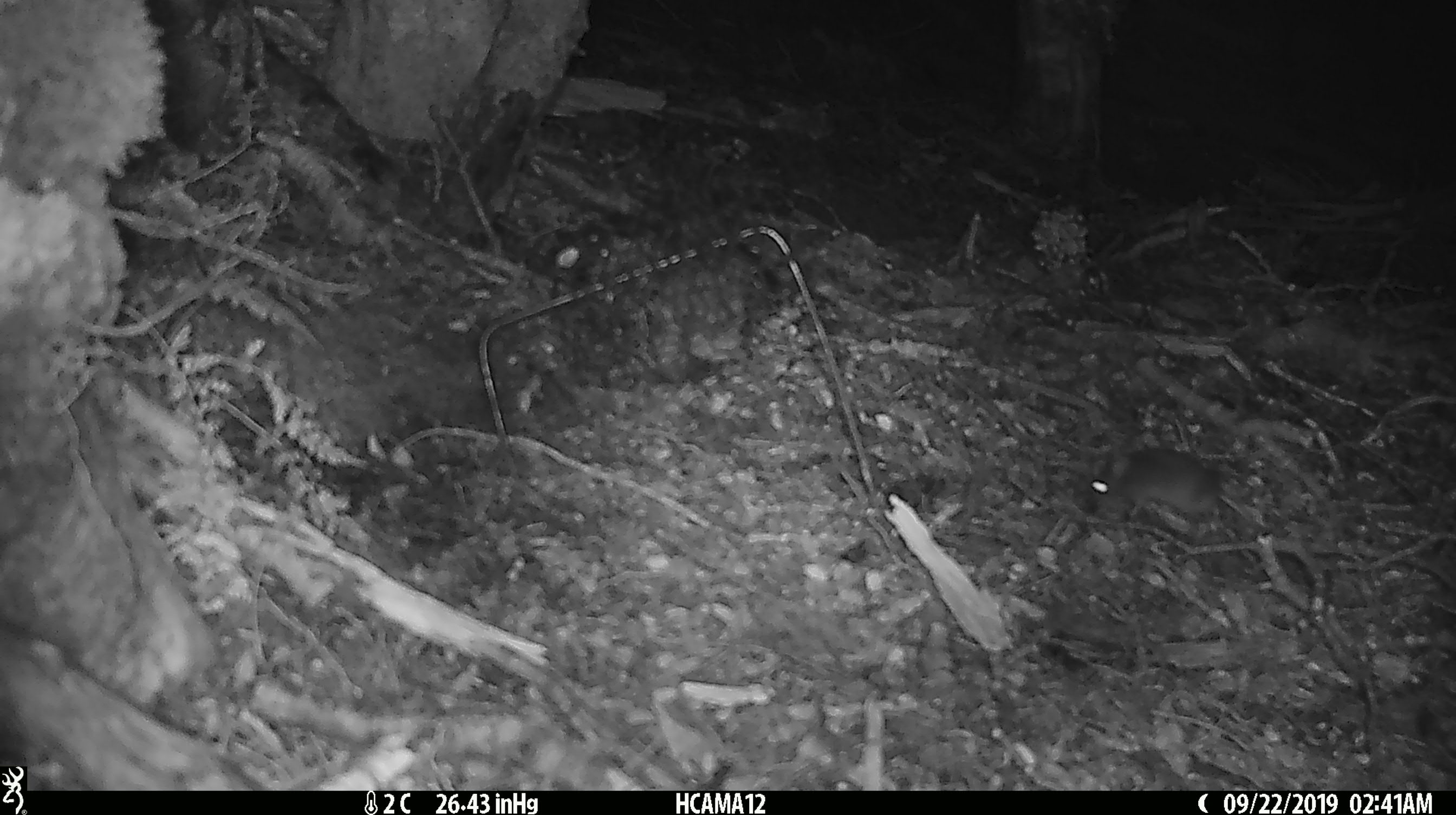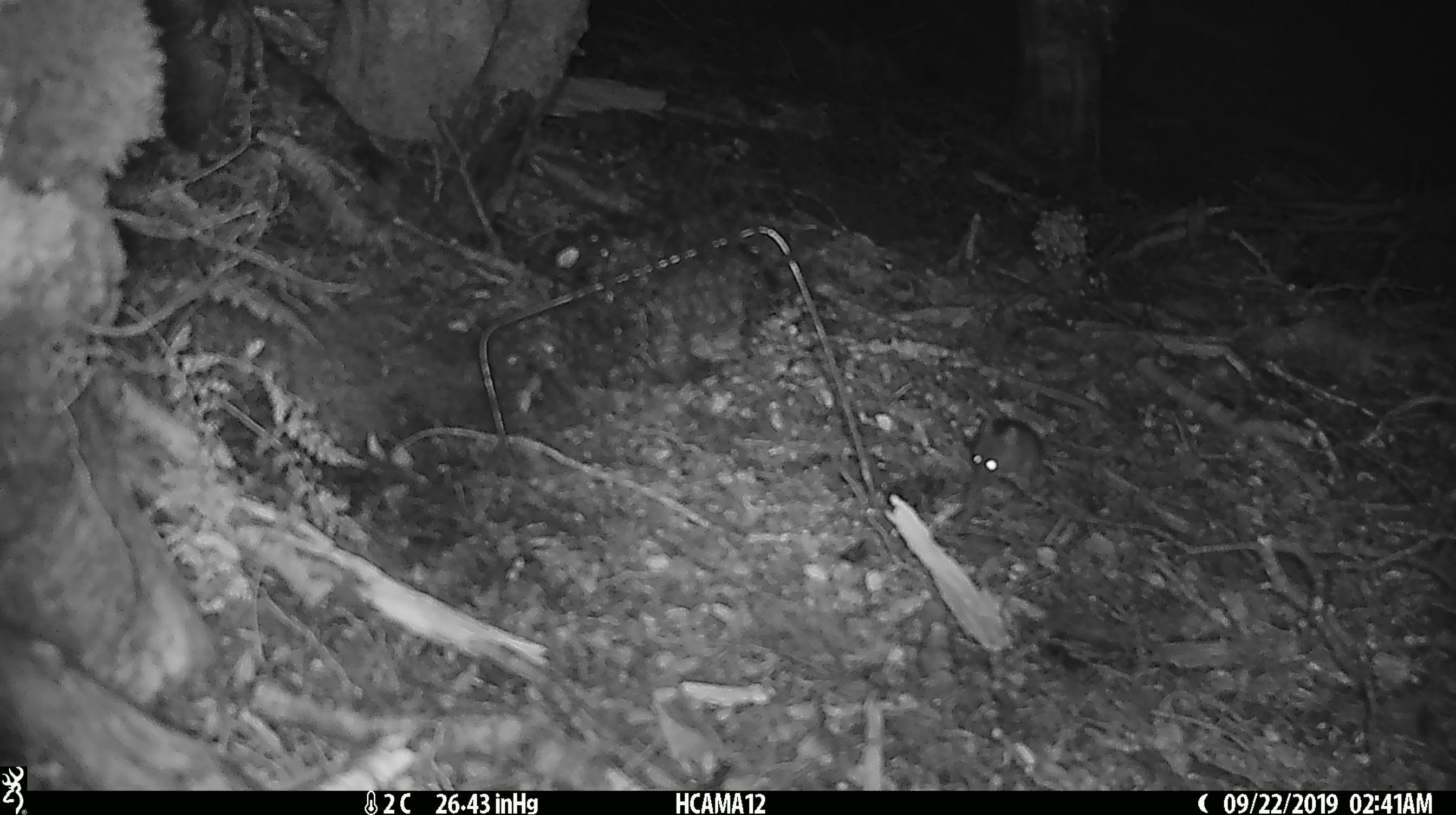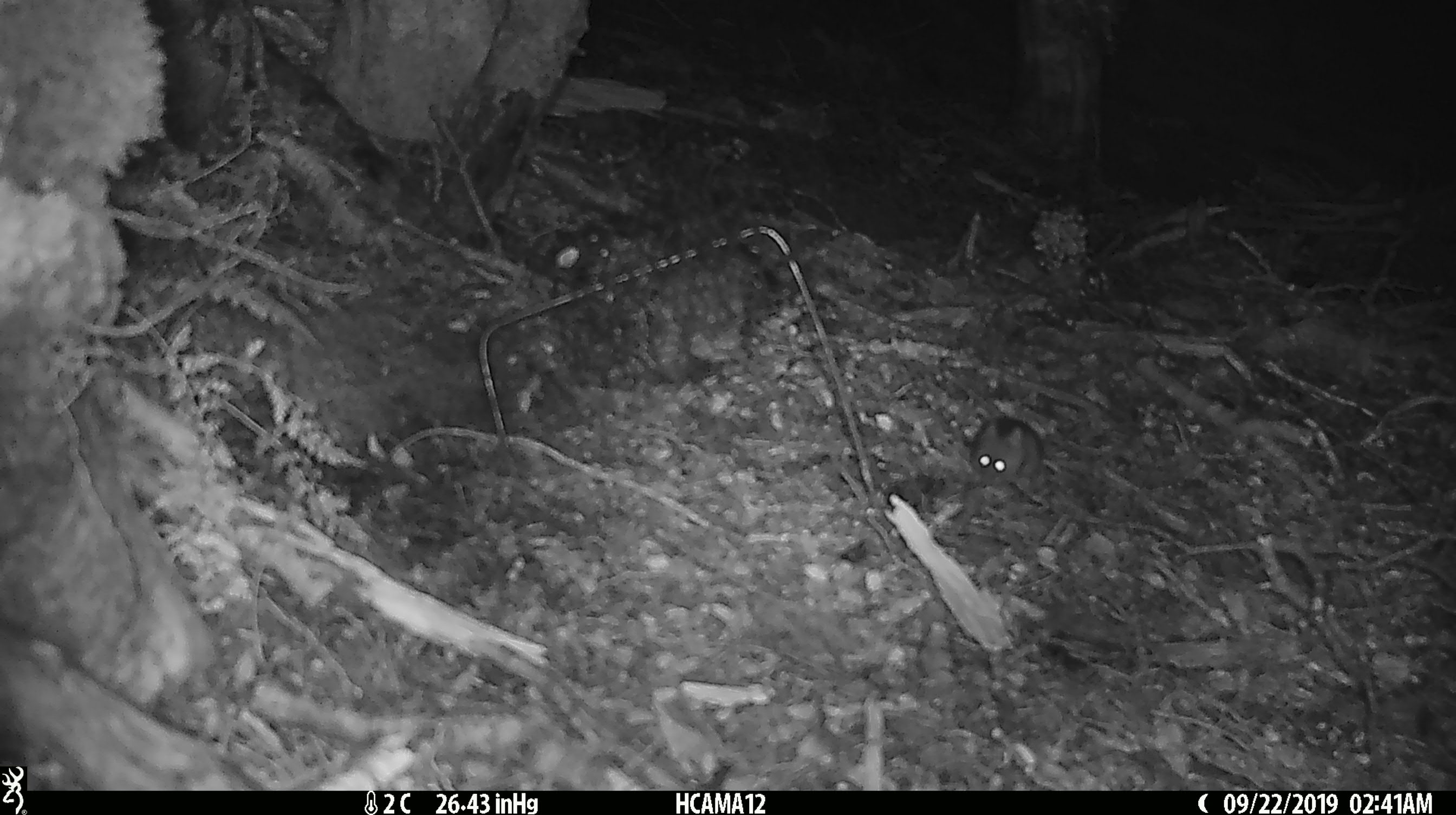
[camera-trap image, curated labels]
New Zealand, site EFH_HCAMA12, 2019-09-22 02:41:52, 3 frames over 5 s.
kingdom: Animalia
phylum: Chordata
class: Mammalia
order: Rodentia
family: Muridae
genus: Mus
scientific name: Mus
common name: mouse